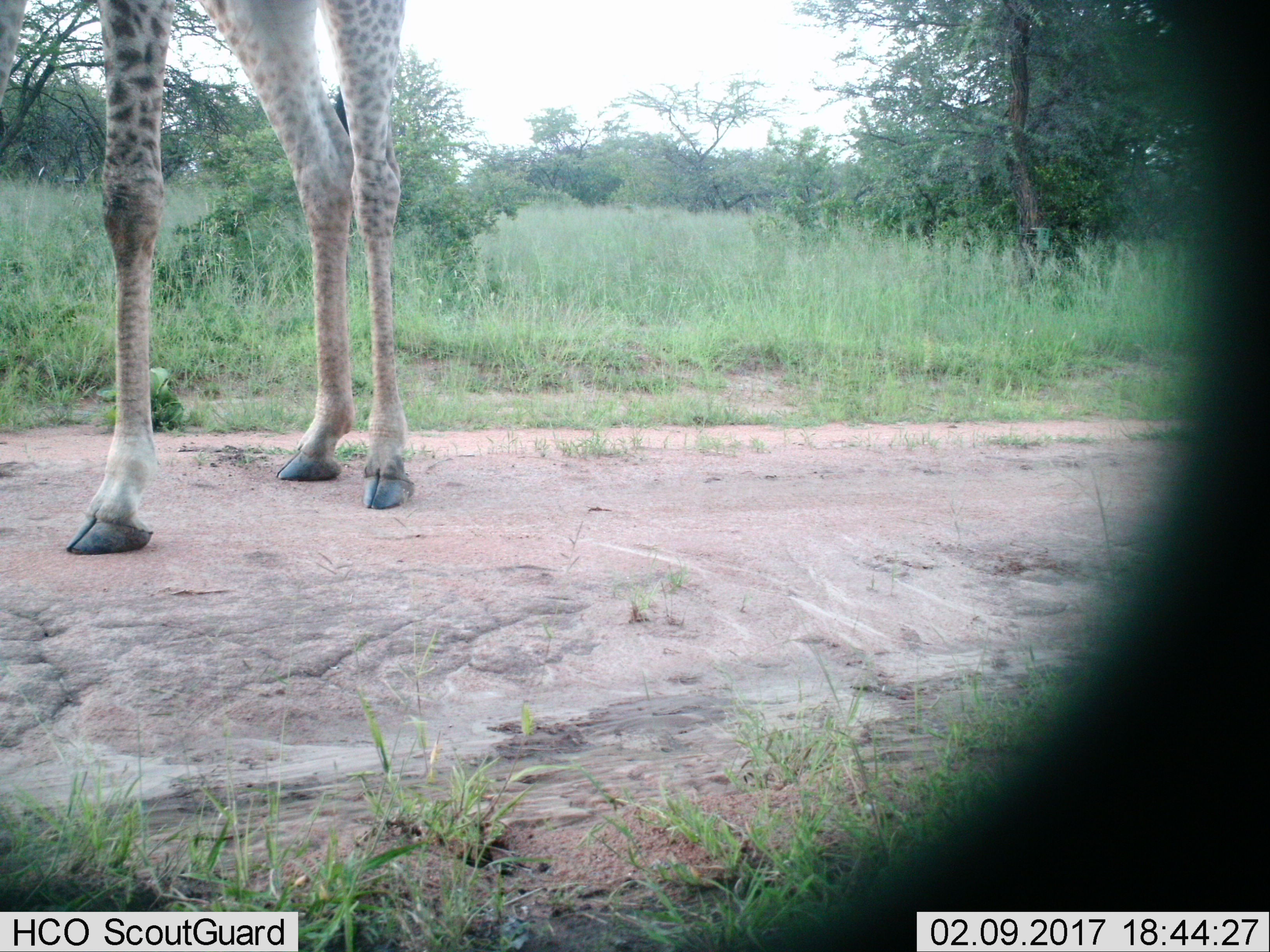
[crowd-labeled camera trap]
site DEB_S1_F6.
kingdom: Animalia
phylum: Chordata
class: Mammalia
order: Artiodactyla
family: Giraffidae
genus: Giraffa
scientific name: Giraffa camelopardalis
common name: giraffe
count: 1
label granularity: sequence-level